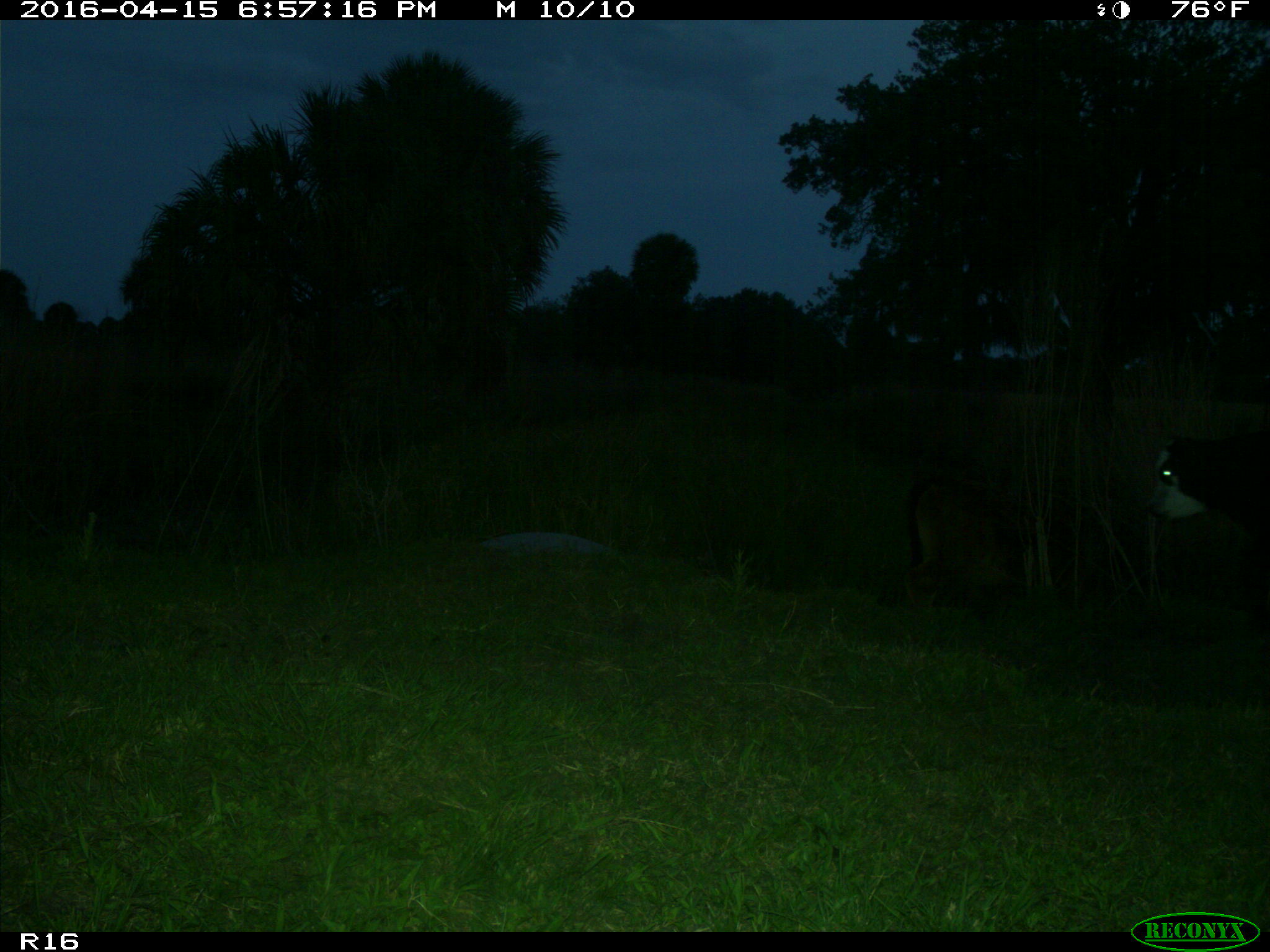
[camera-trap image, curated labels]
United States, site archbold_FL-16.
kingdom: Animalia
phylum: Chordata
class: Mammalia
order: Artiodactyla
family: Bovidae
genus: Bos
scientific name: Bos taurus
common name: domestic cow